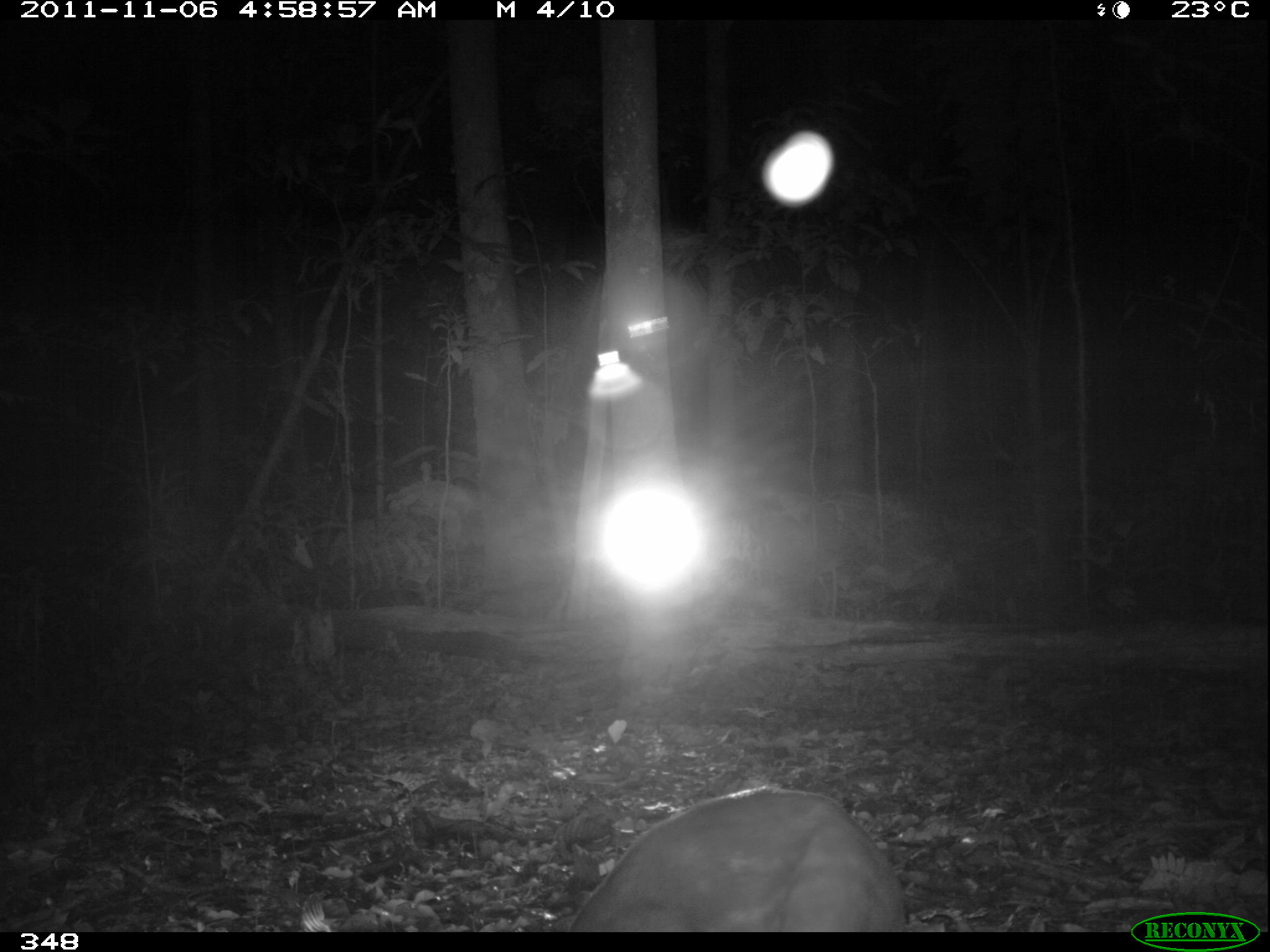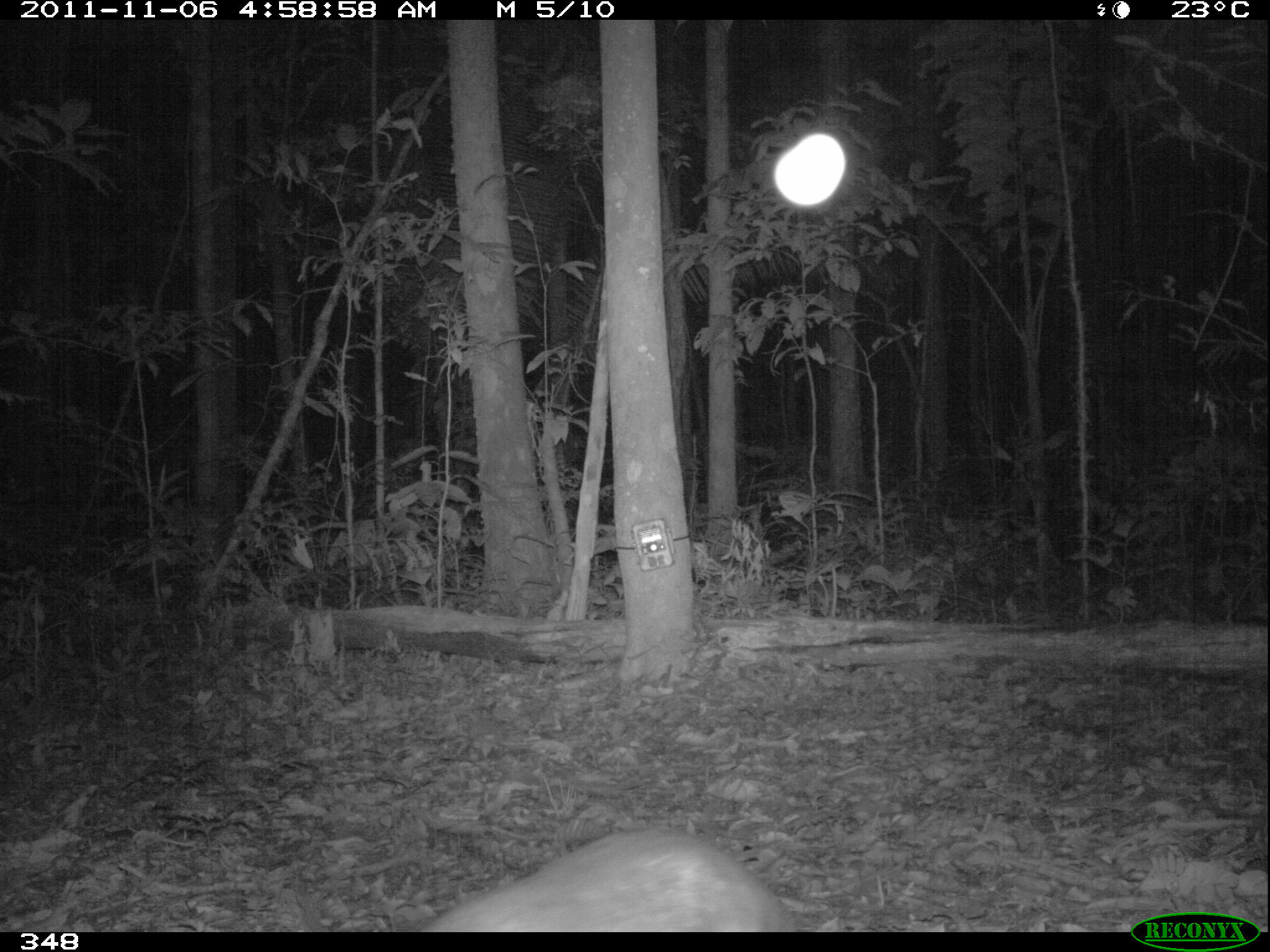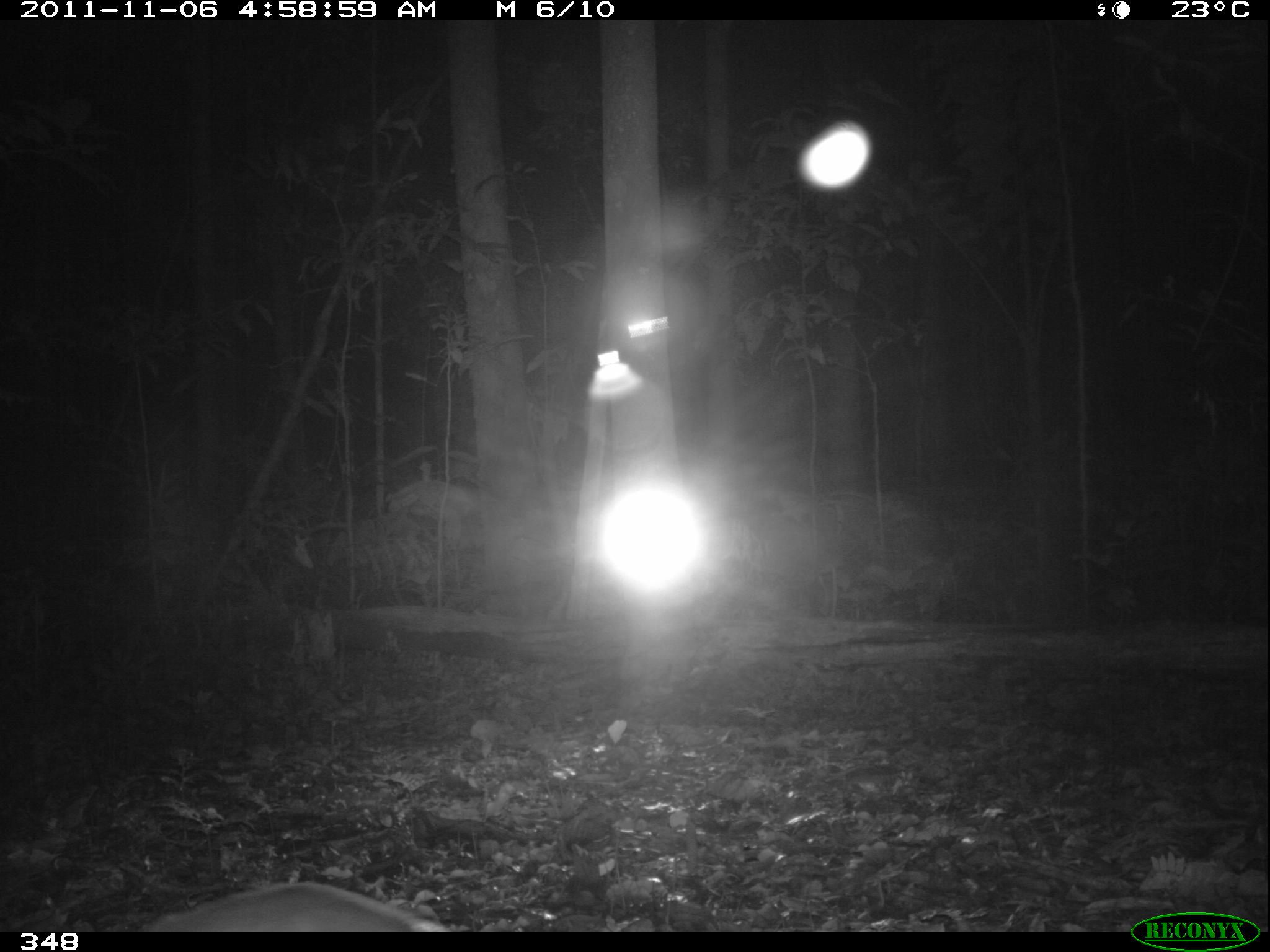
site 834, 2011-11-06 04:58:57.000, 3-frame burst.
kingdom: Animalia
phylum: Chordata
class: Mammalia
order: Rodentia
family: Cuniculidae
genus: Cuniculus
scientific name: Cuniculus paca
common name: spotted paca